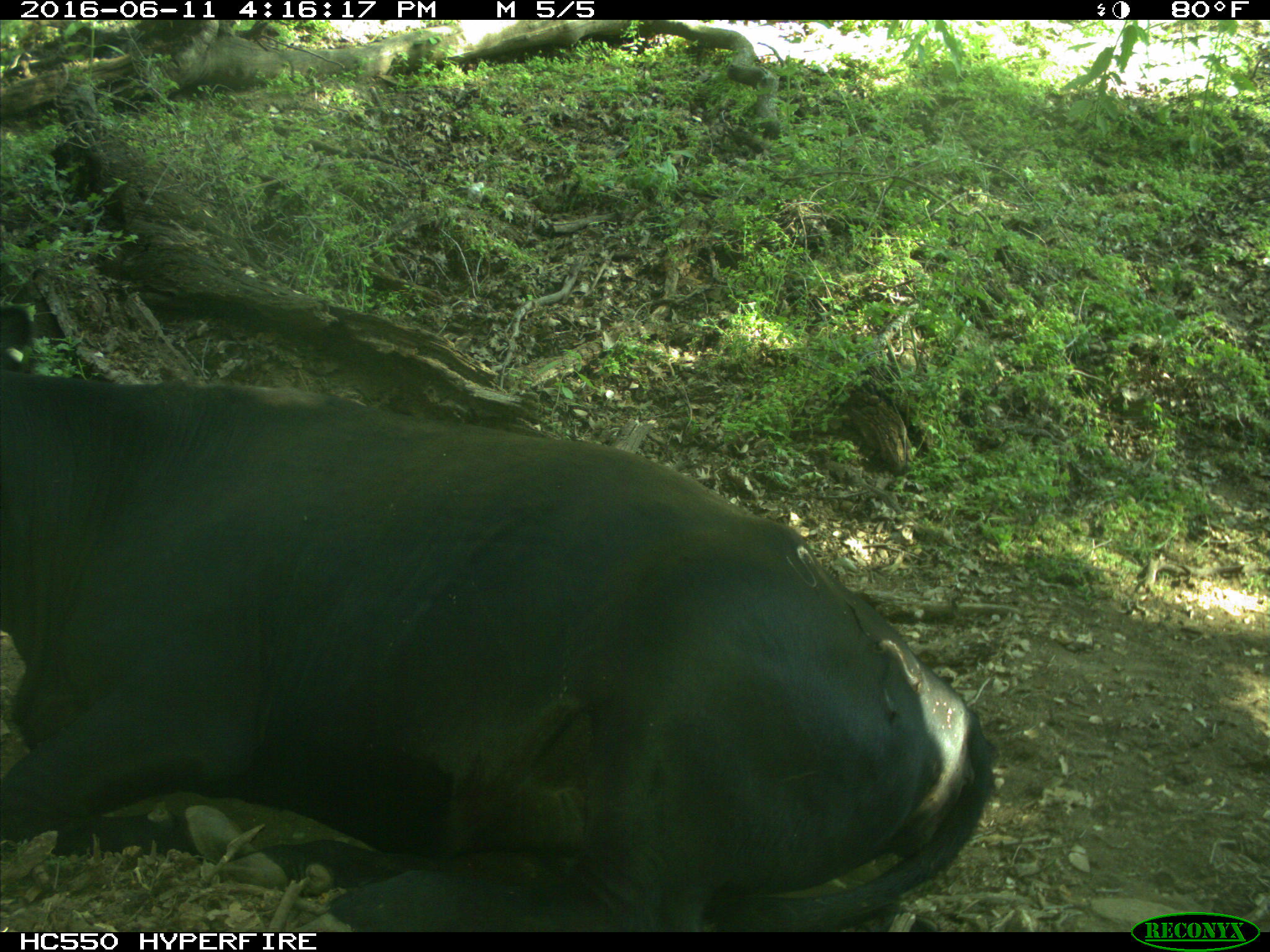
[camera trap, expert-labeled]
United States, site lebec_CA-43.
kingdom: Animalia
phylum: Chordata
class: Mammalia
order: Artiodactyla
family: Bovidae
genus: Bos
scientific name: Bos taurus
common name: domestic cow